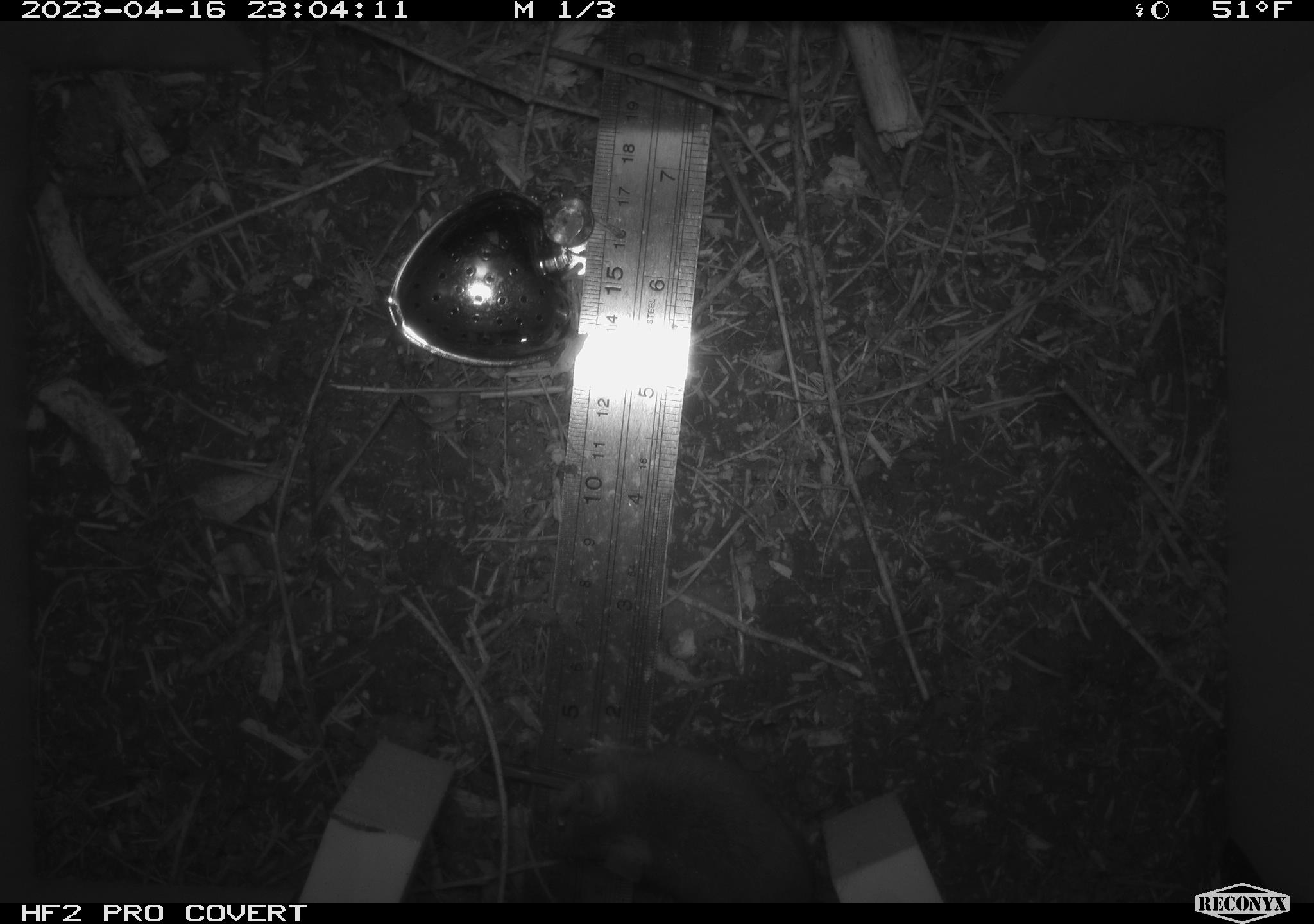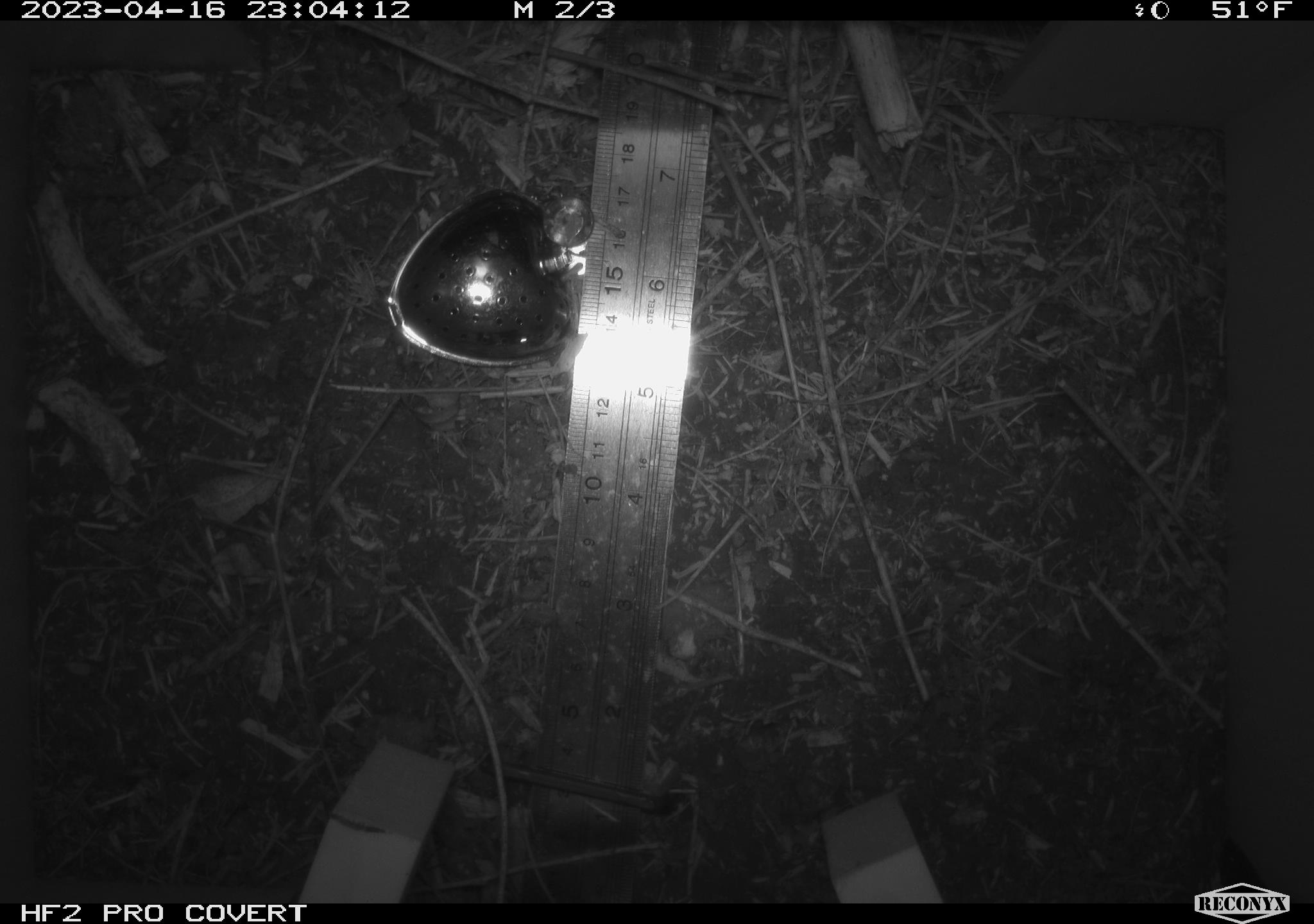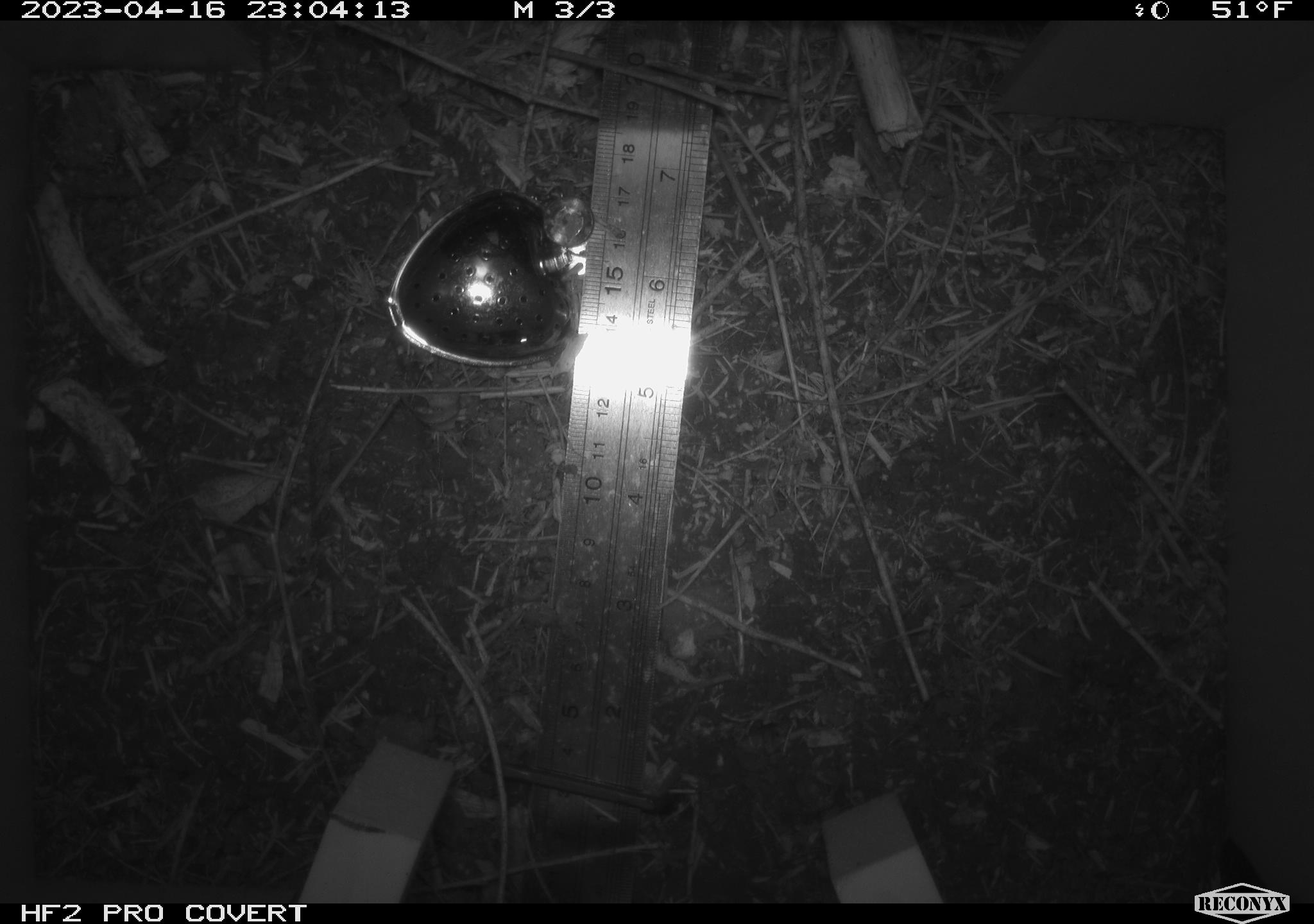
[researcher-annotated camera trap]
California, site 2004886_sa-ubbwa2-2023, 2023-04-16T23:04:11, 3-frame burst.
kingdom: Animalia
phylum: Chordata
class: Mammalia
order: Rodentia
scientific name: Rodentia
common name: mouse species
Mouse species (Rodentia).